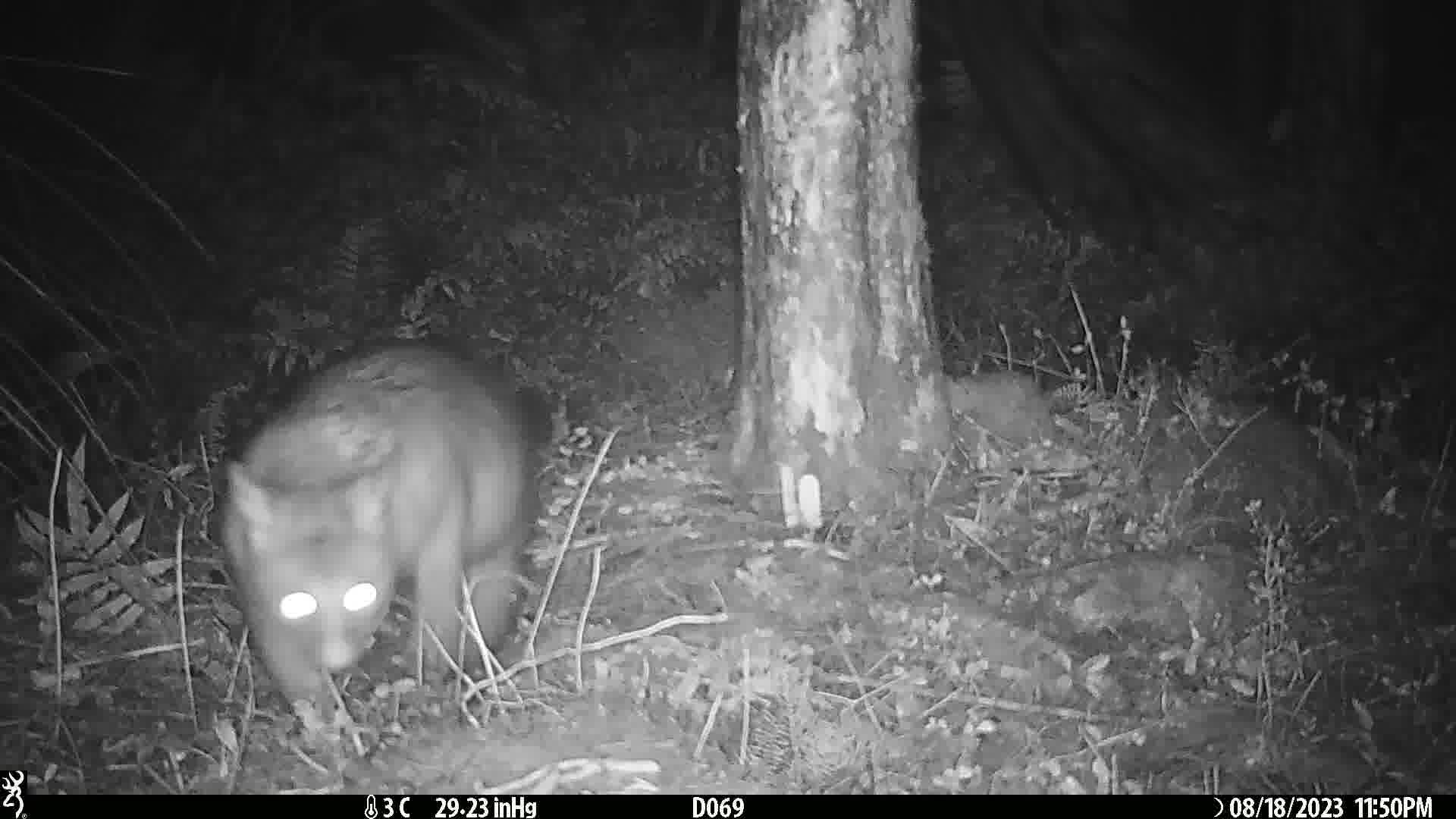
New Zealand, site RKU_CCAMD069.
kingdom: Animalia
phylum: Chordata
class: Mammalia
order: Diprotodontia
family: Phalangeridae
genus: Trichosurus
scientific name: Trichosurus vulpecula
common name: common brushtail possum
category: possum